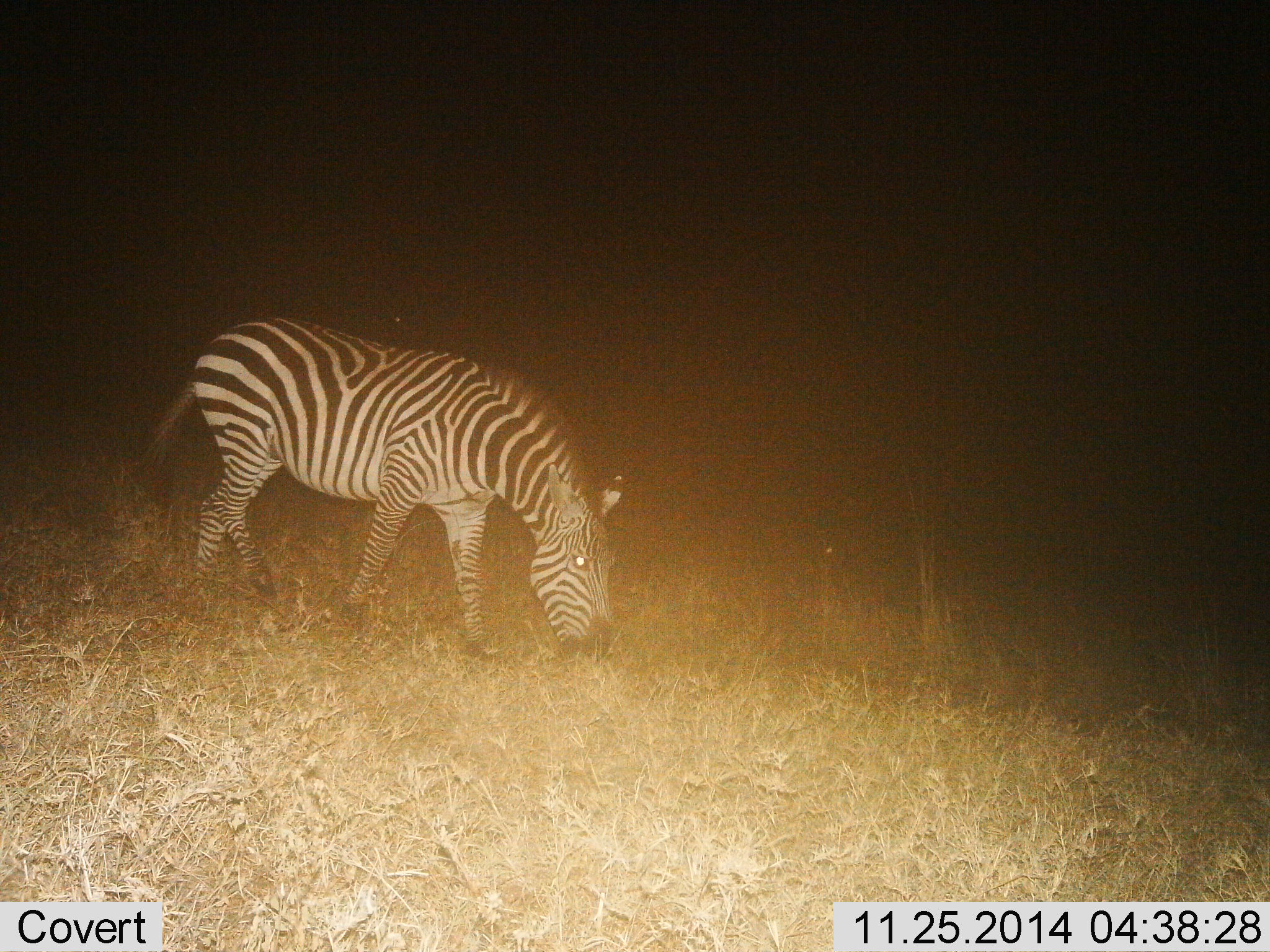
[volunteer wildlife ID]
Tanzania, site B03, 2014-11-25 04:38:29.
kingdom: Animalia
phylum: Chordata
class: Mammalia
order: Perissodactyla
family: Equidae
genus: Equus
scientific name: Equus quagga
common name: plains zebra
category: zebra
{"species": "zebra (plains zebra) (Equus quagga)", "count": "1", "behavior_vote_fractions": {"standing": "0%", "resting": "0%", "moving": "30%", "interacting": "0%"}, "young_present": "0%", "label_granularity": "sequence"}